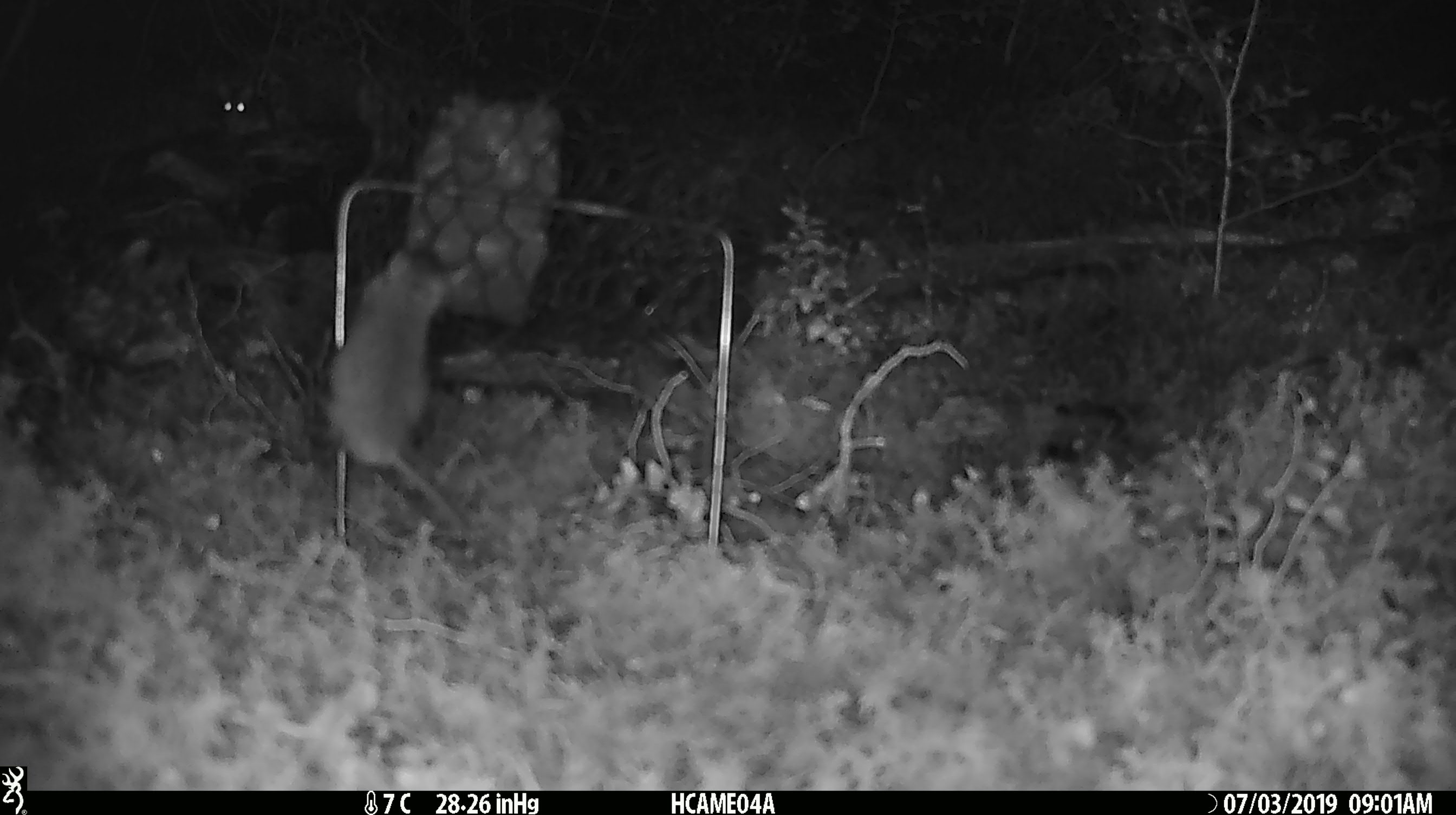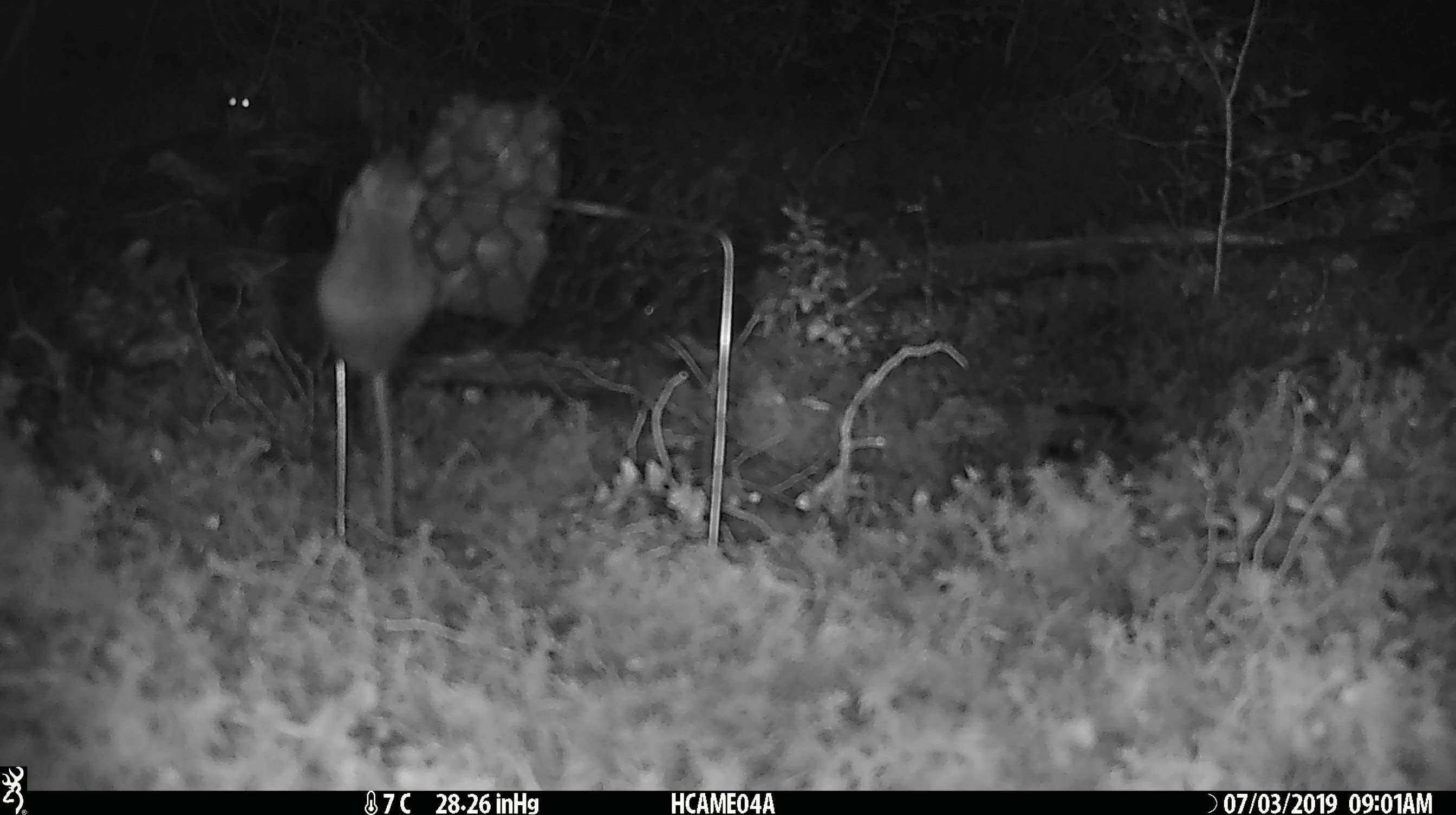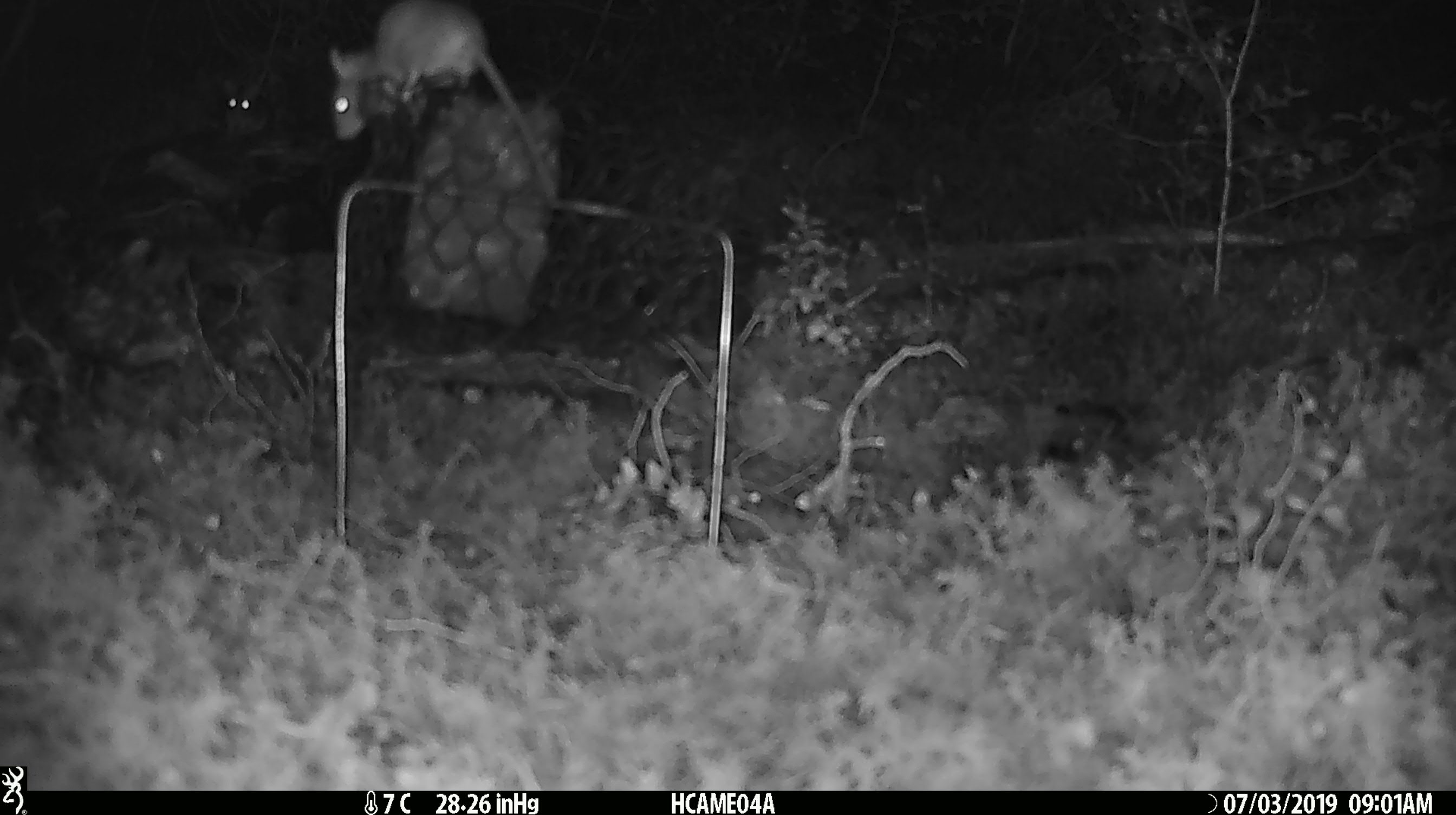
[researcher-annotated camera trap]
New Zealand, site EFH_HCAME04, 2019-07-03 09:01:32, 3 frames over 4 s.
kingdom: Animalia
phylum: Chordata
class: Mammalia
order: Rodentia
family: Muridae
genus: Mus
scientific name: Mus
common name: mouse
Mouse (Mus).